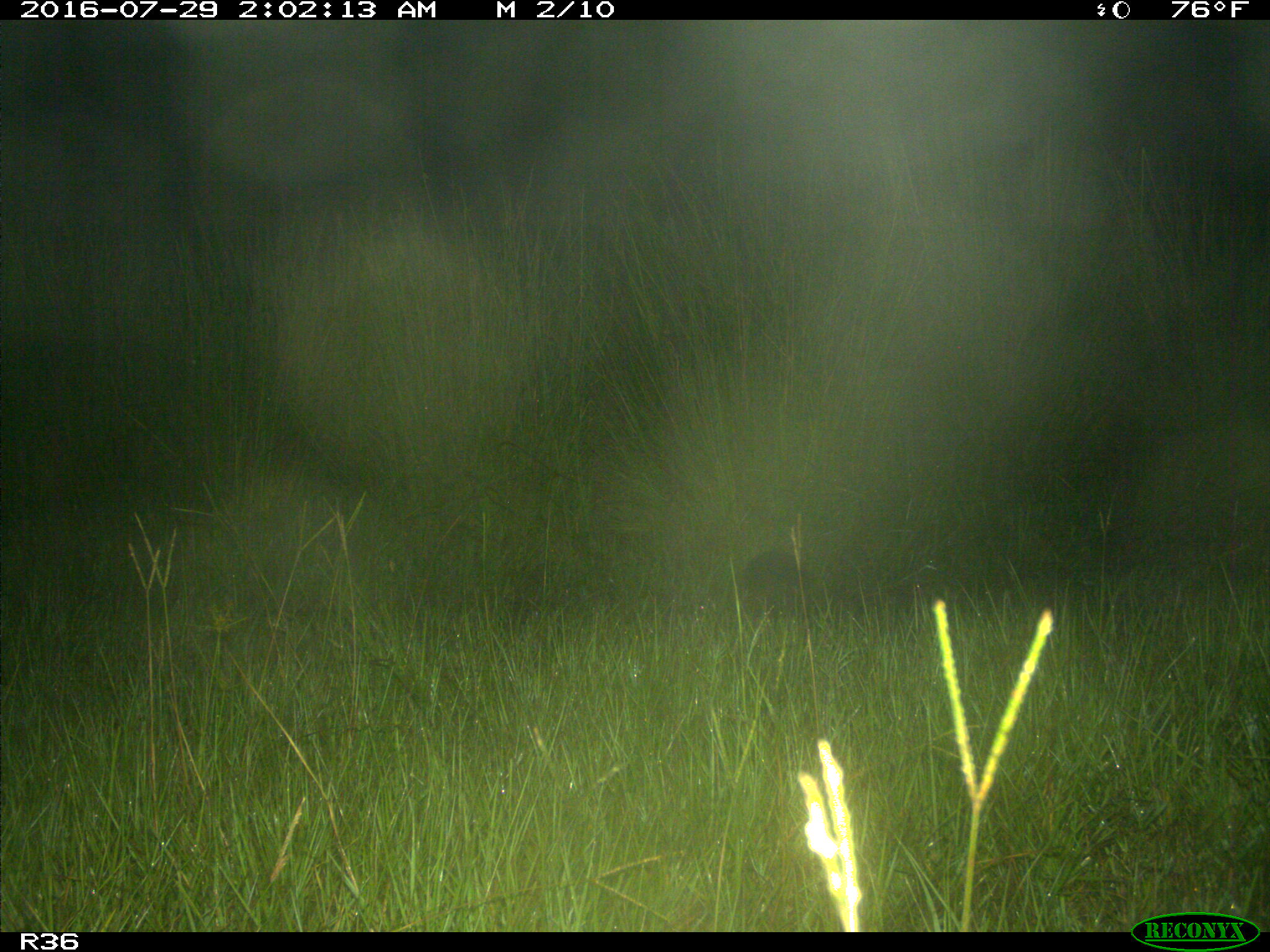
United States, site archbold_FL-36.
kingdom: Animalia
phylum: Chordata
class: Mammalia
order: Cingulata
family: Dasypodidae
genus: Dasypus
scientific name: Dasypus novemcinctus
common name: nine-banded armadillo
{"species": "Dasypus novemcinctus (nine-banded armadillo)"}